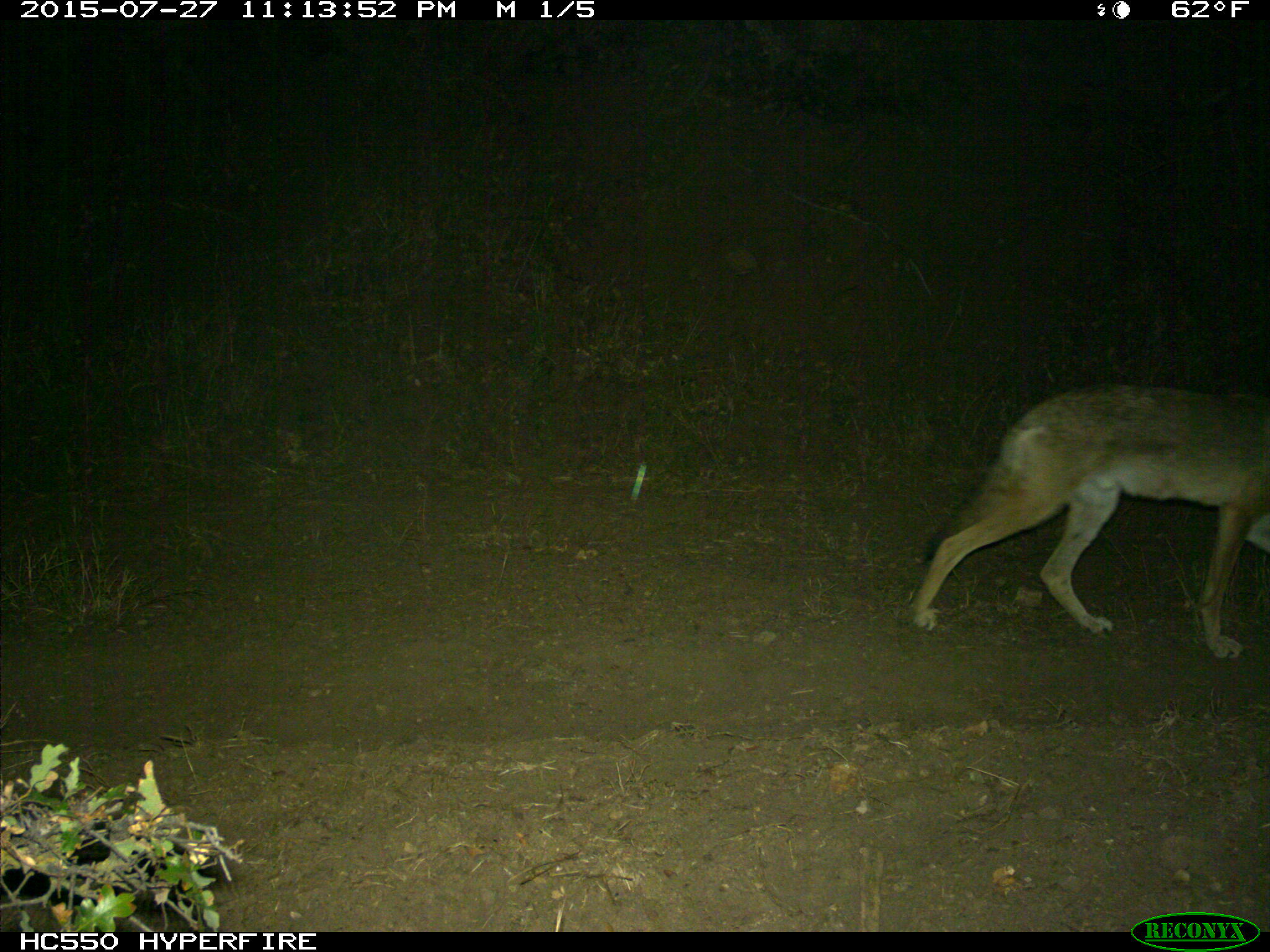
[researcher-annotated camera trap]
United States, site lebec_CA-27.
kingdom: Animalia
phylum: Chordata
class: Mammalia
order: Carnivora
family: Canidae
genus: Canis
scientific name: Canis latrans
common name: coyote